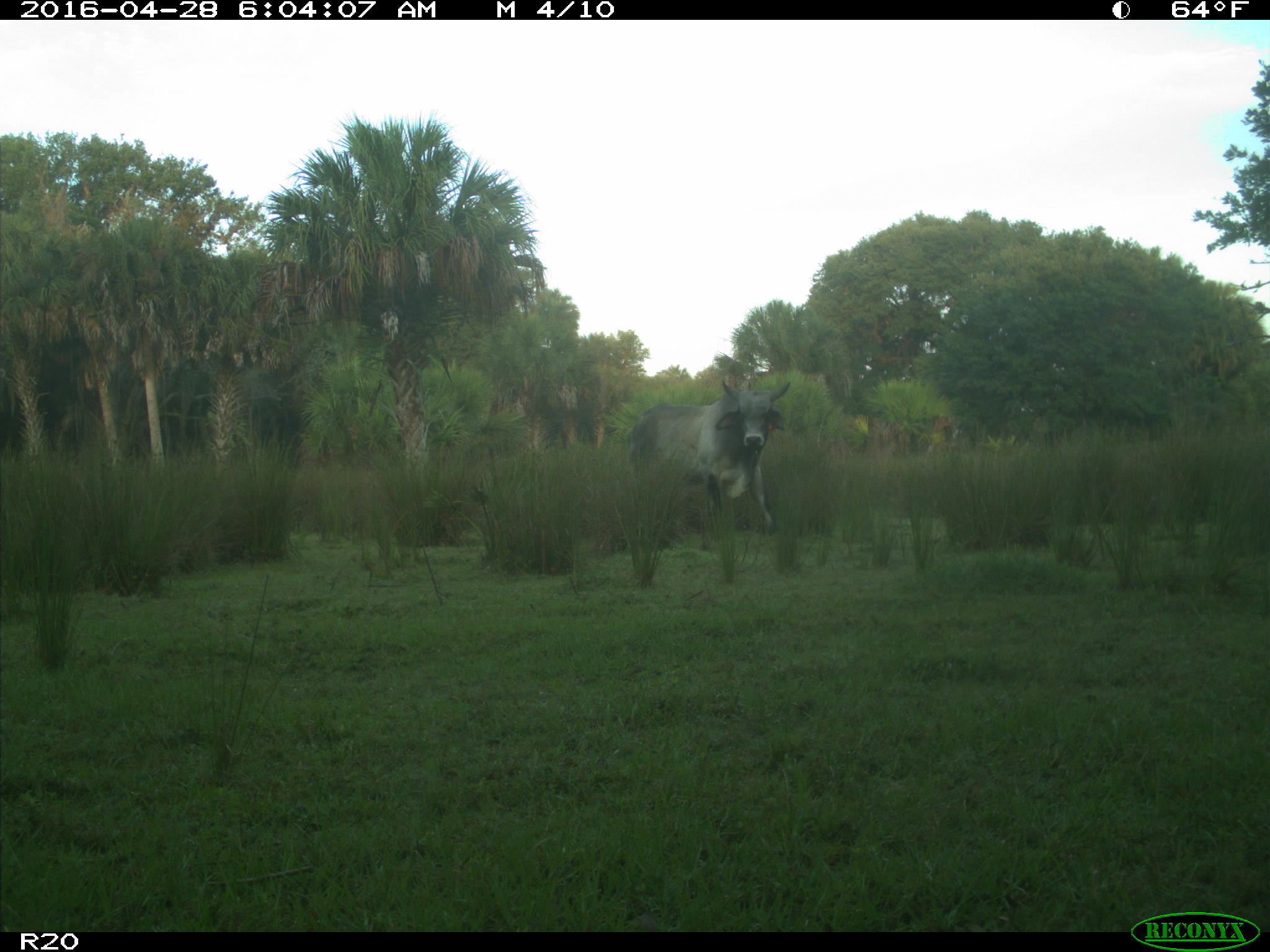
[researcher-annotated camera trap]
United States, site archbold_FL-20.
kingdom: Animalia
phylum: Chordata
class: Mammalia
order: Artiodactyla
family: Bovidae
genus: Bos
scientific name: Bos taurus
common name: domestic cow